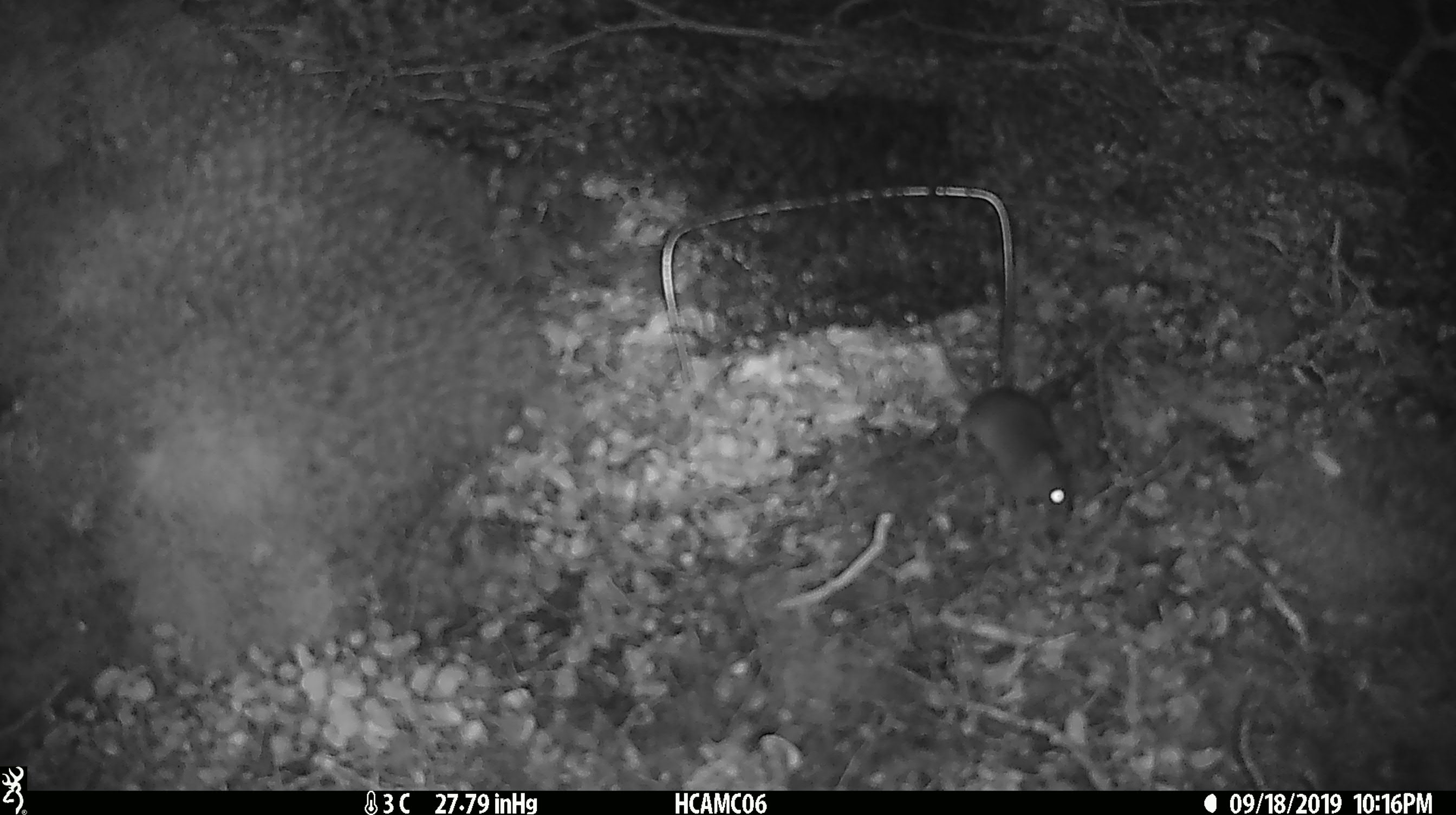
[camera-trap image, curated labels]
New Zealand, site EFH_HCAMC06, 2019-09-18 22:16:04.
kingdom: Animalia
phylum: Chordata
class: Mammalia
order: Rodentia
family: Muridae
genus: Mus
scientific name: Mus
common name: mouse